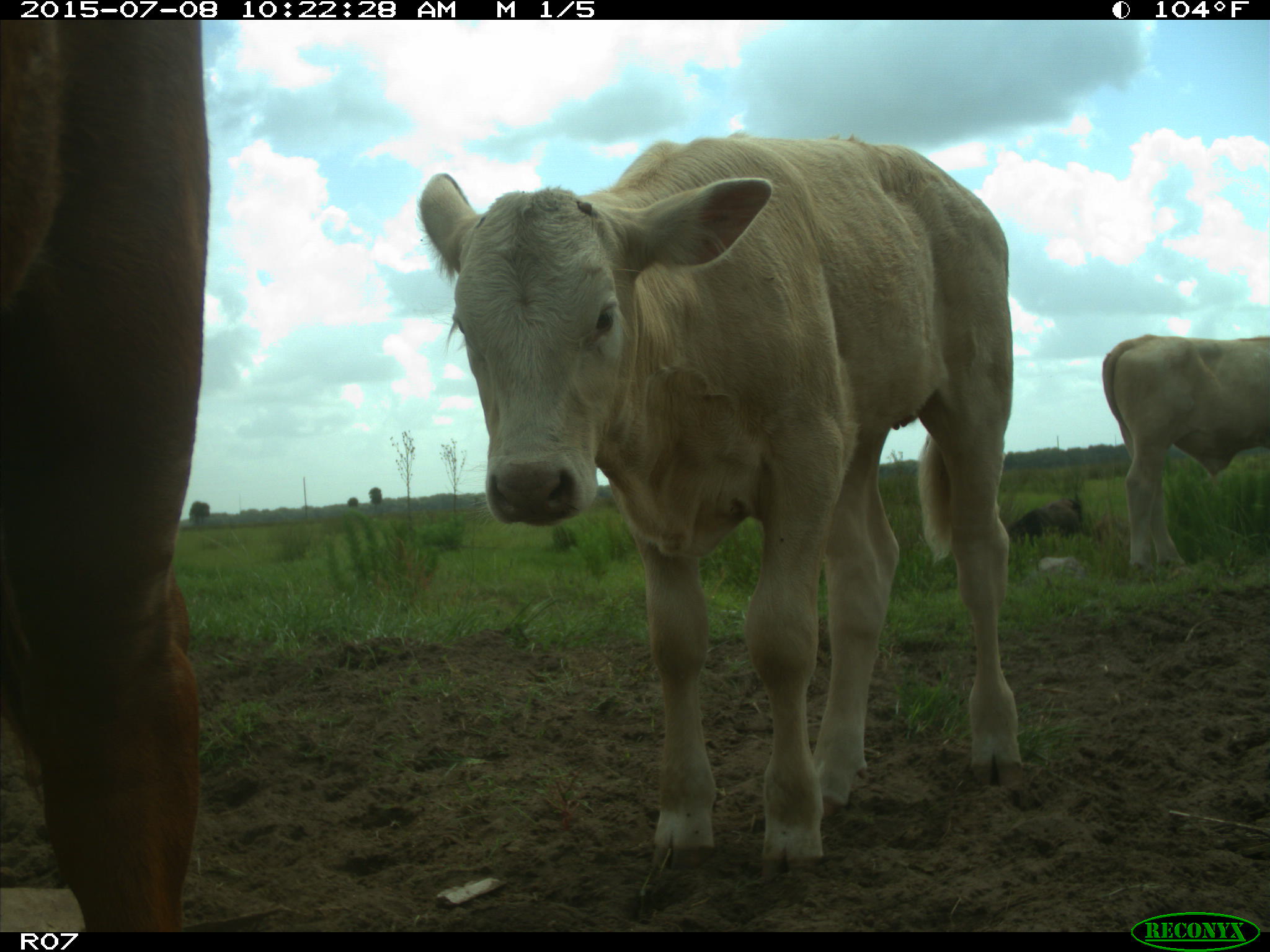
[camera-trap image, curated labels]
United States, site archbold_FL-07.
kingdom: Animalia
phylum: Chordata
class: Mammalia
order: Artiodactyla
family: Bovidae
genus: Bos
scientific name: Bos taurus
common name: domestic cow